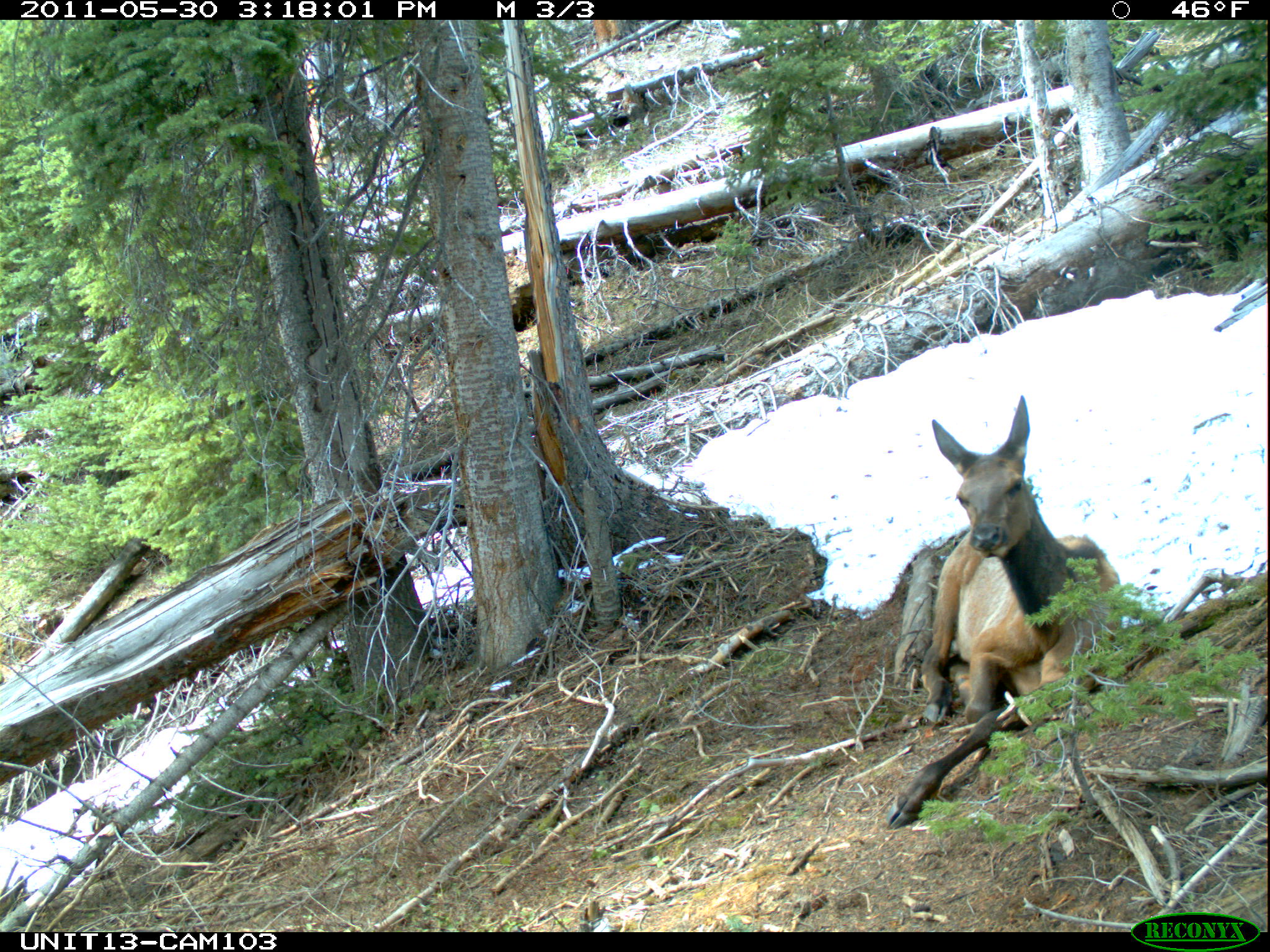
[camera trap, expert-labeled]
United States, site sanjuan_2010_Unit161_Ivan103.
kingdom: Animalia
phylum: Chordata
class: Mammalia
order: Artiodactyla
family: Cervidae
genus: Cervus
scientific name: Cervus elaphus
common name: red deer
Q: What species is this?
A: Cervus elaphus (red deer).